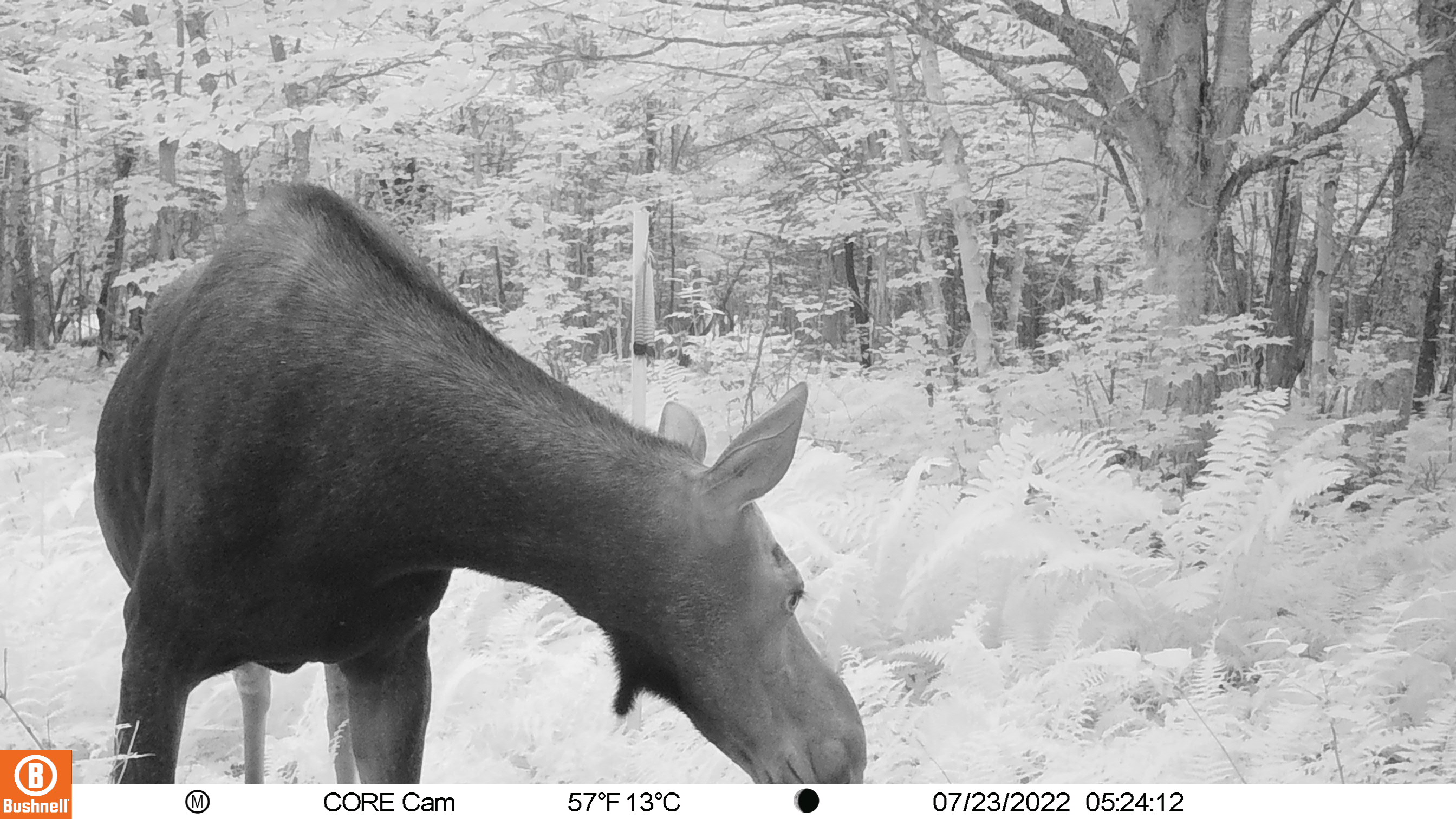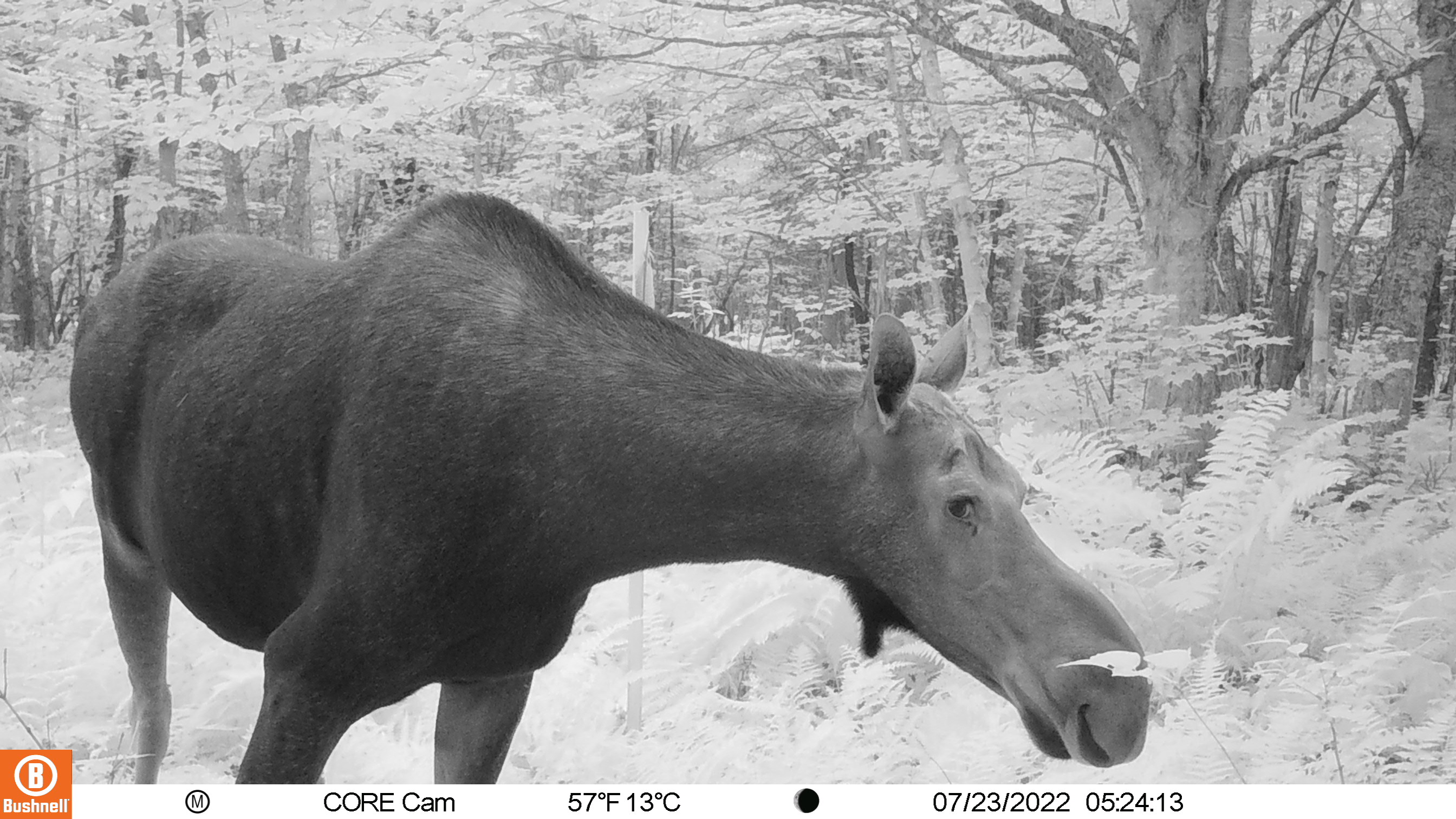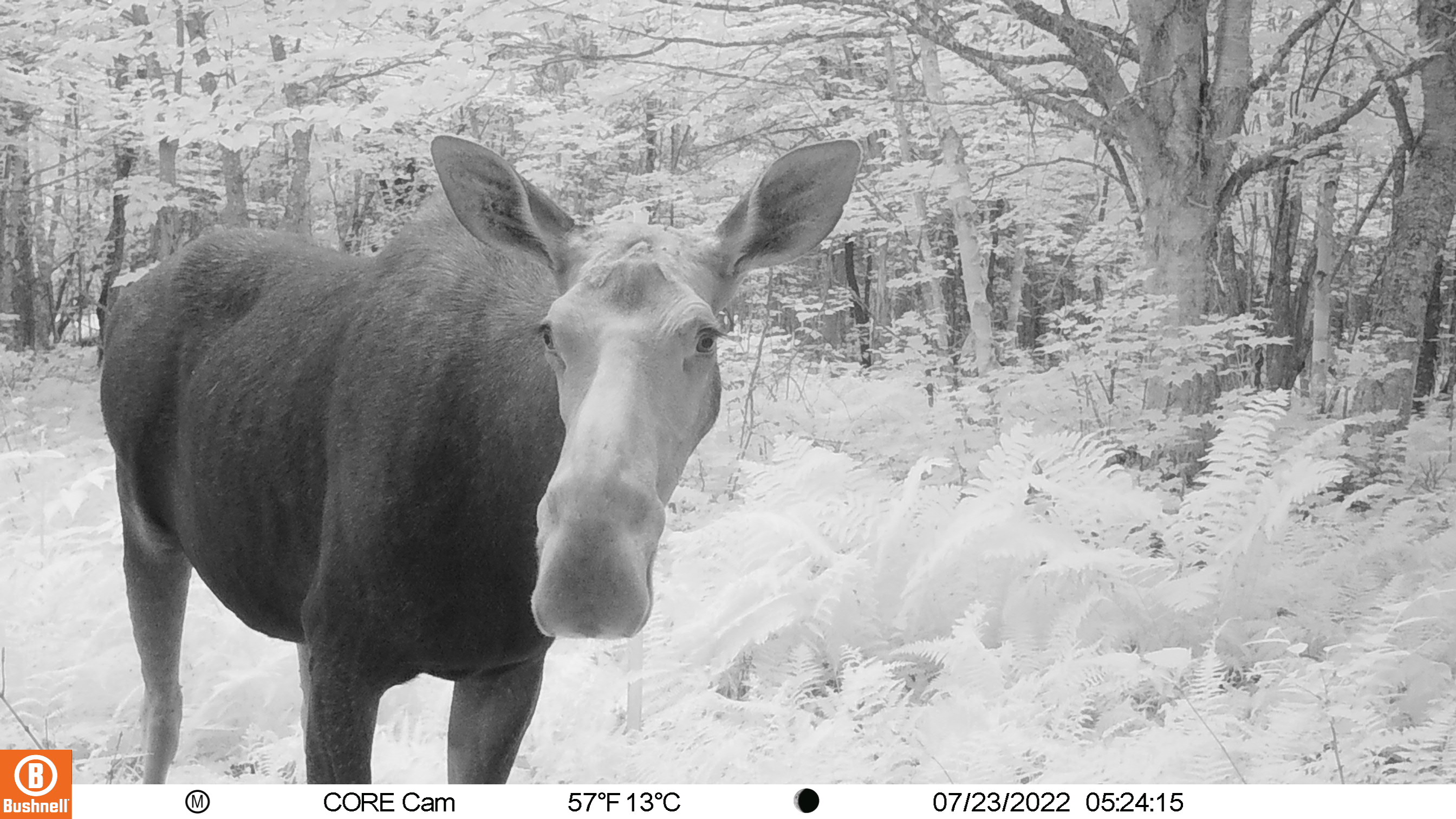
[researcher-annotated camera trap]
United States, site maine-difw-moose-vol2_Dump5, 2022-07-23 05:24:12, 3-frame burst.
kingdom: Animalia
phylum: Chordata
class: Mammalia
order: Artiodactyla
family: Cervidae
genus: Alces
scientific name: Alces alces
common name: moose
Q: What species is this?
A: Moose (Alces alces).